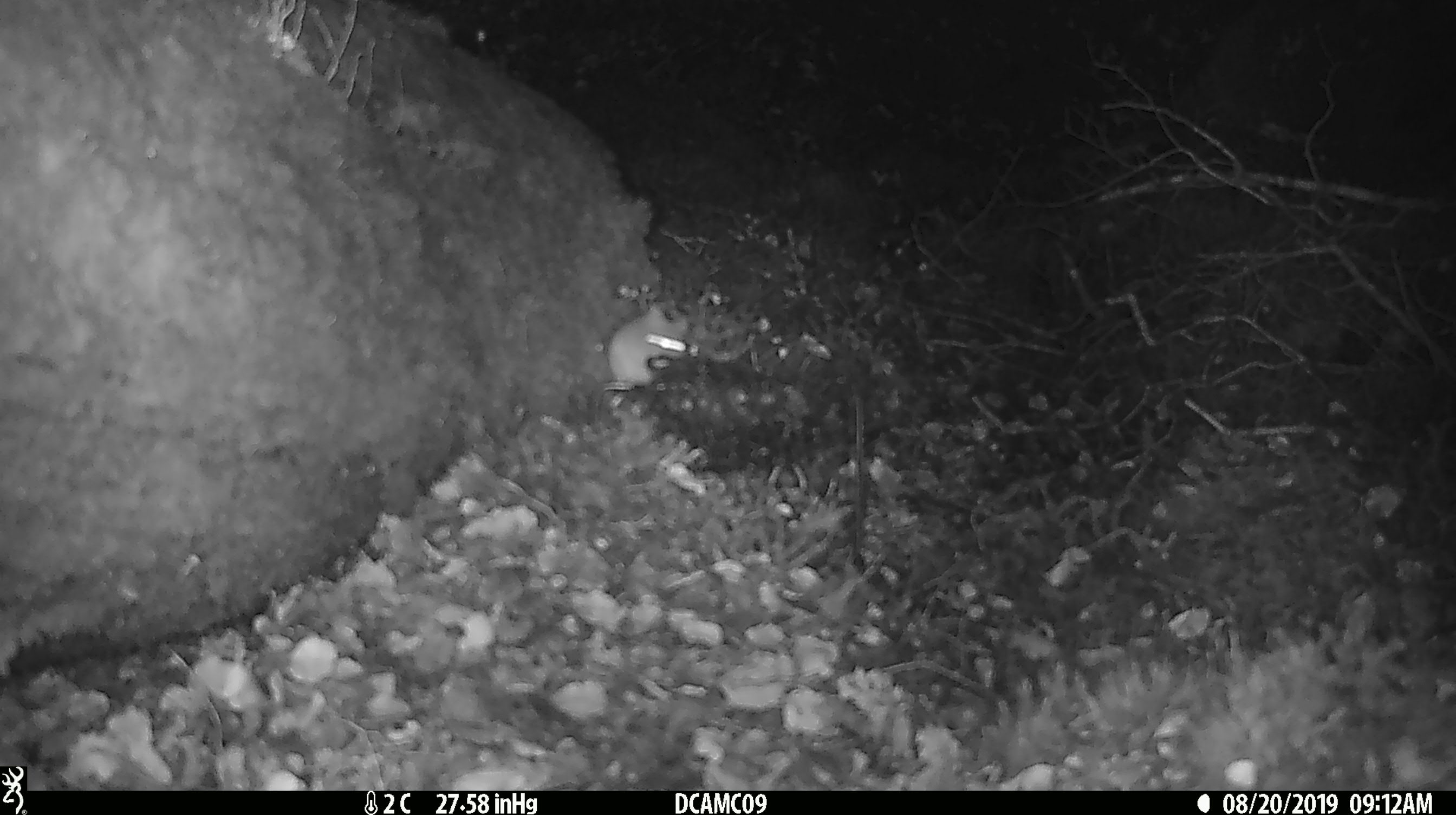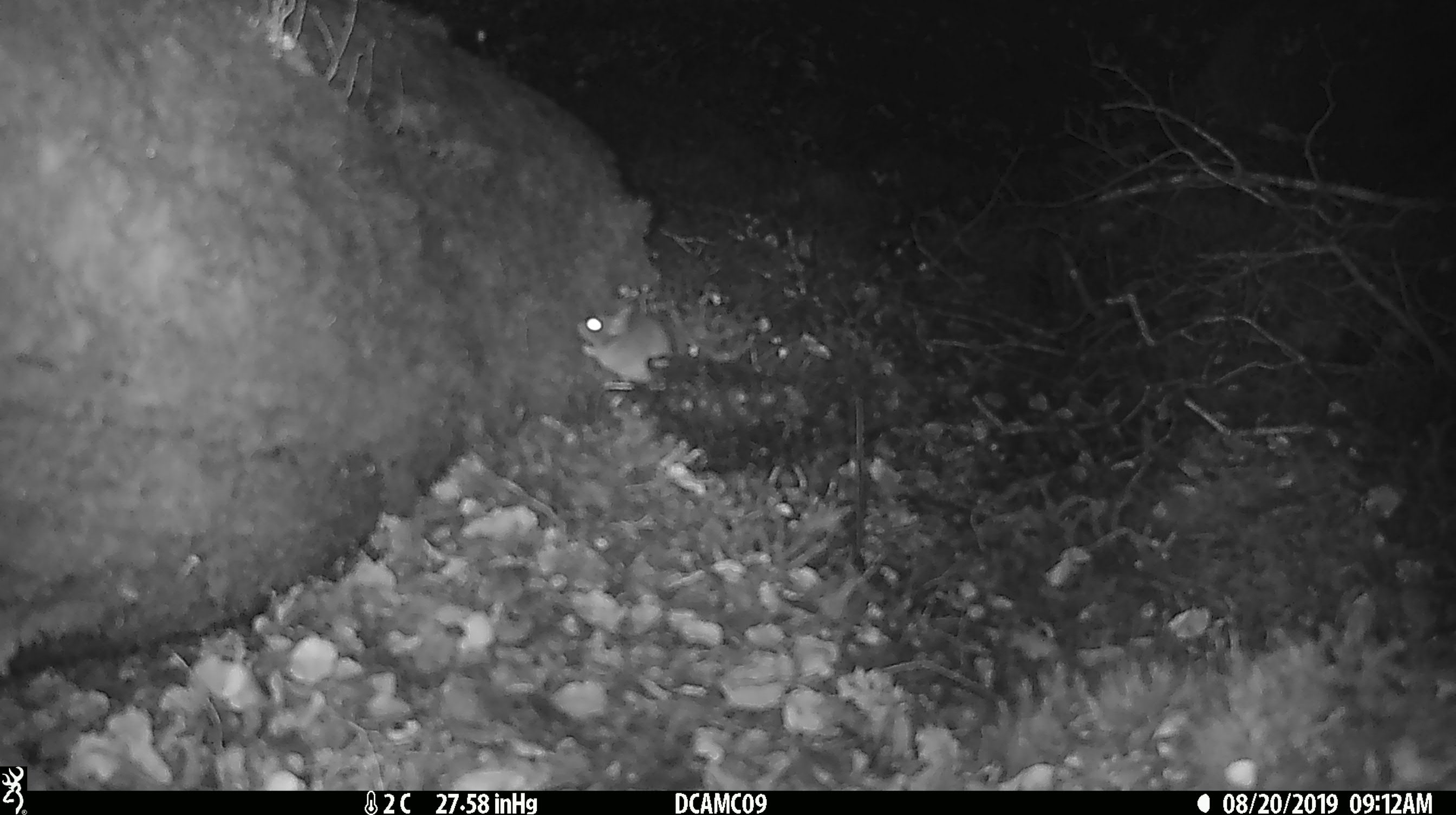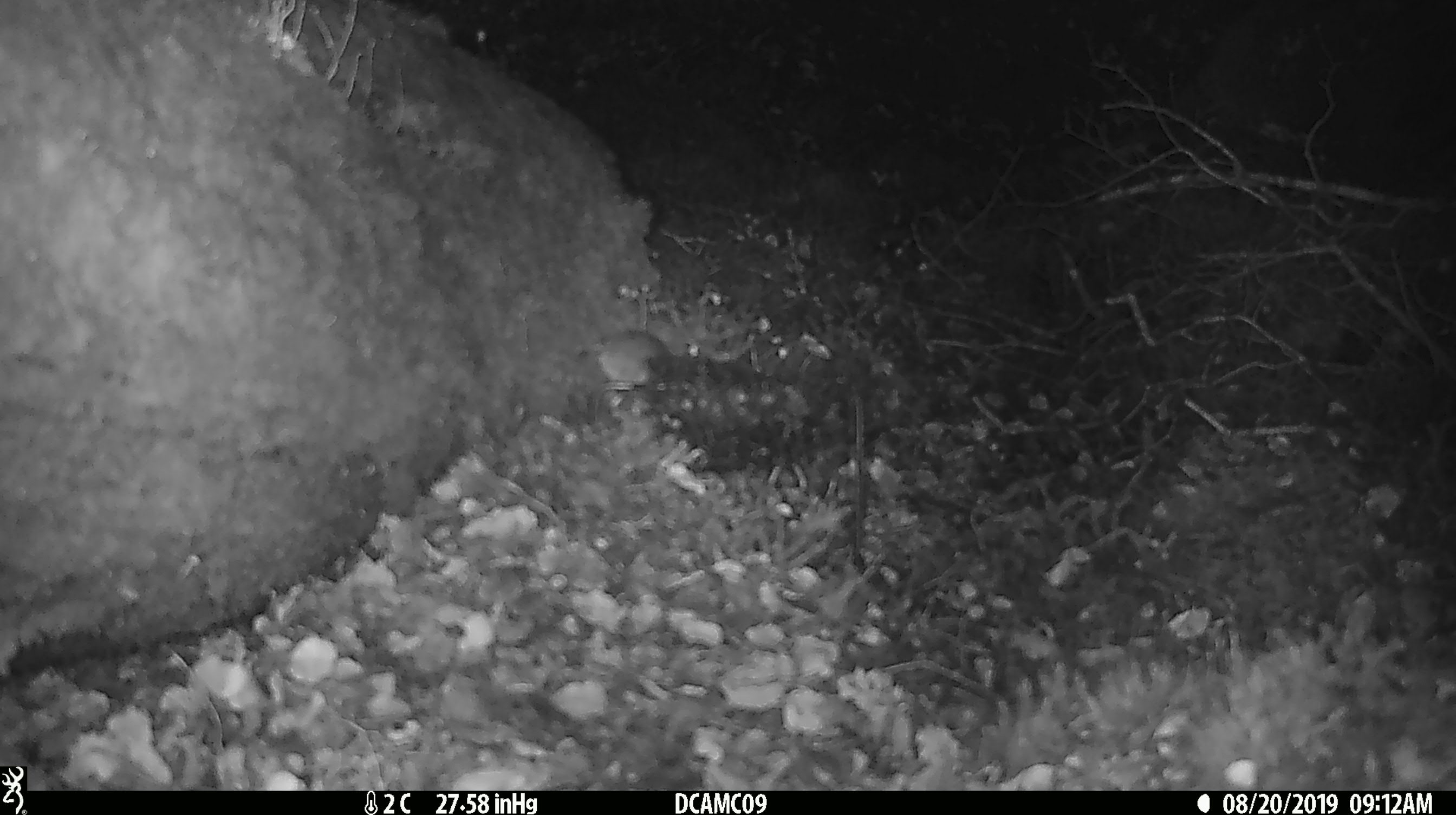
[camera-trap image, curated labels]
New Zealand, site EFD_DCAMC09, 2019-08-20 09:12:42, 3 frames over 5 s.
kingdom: Animalia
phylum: Chordata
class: Mammalia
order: Rodentia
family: Muridae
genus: Mus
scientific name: Mus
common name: mouse